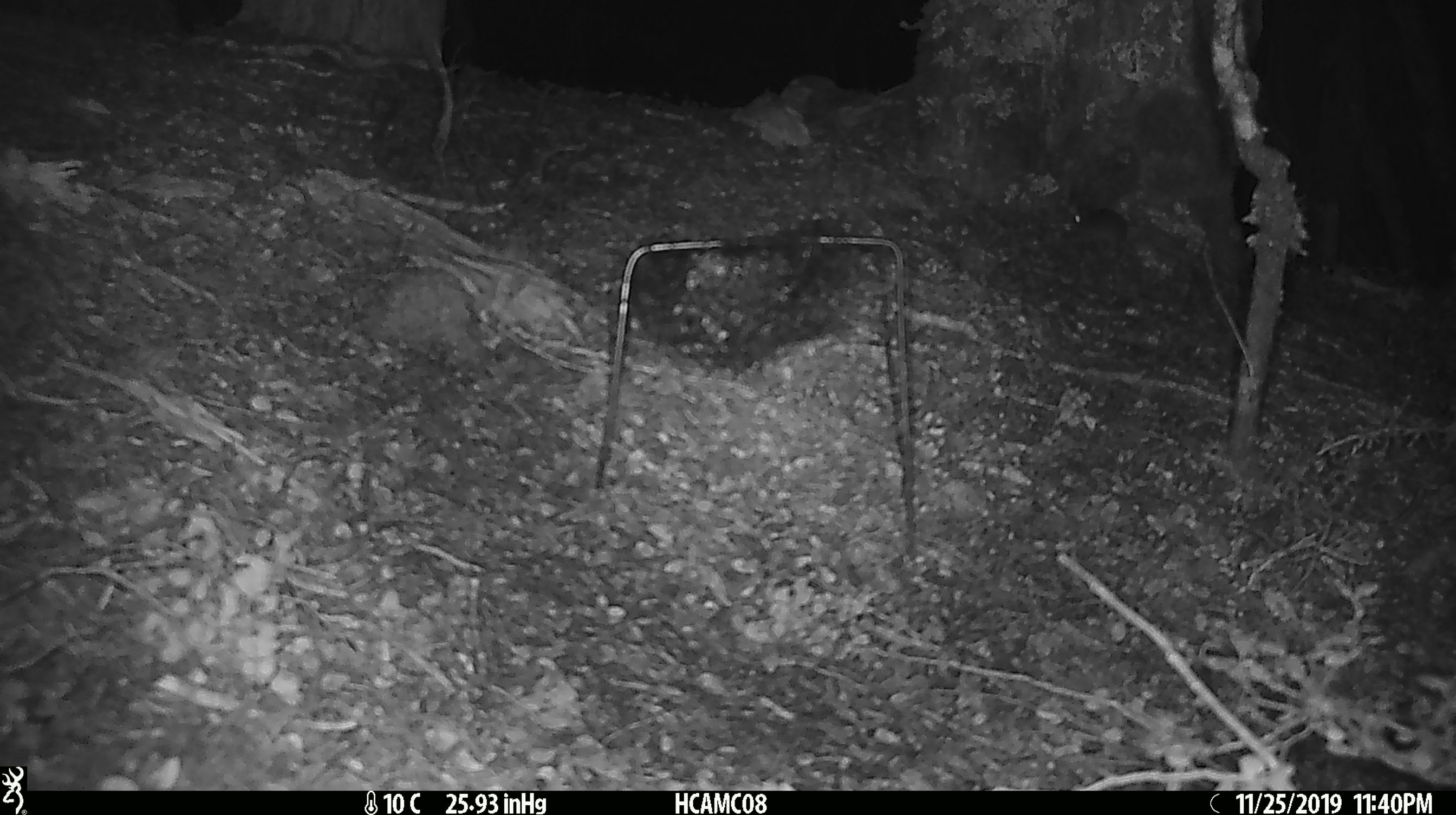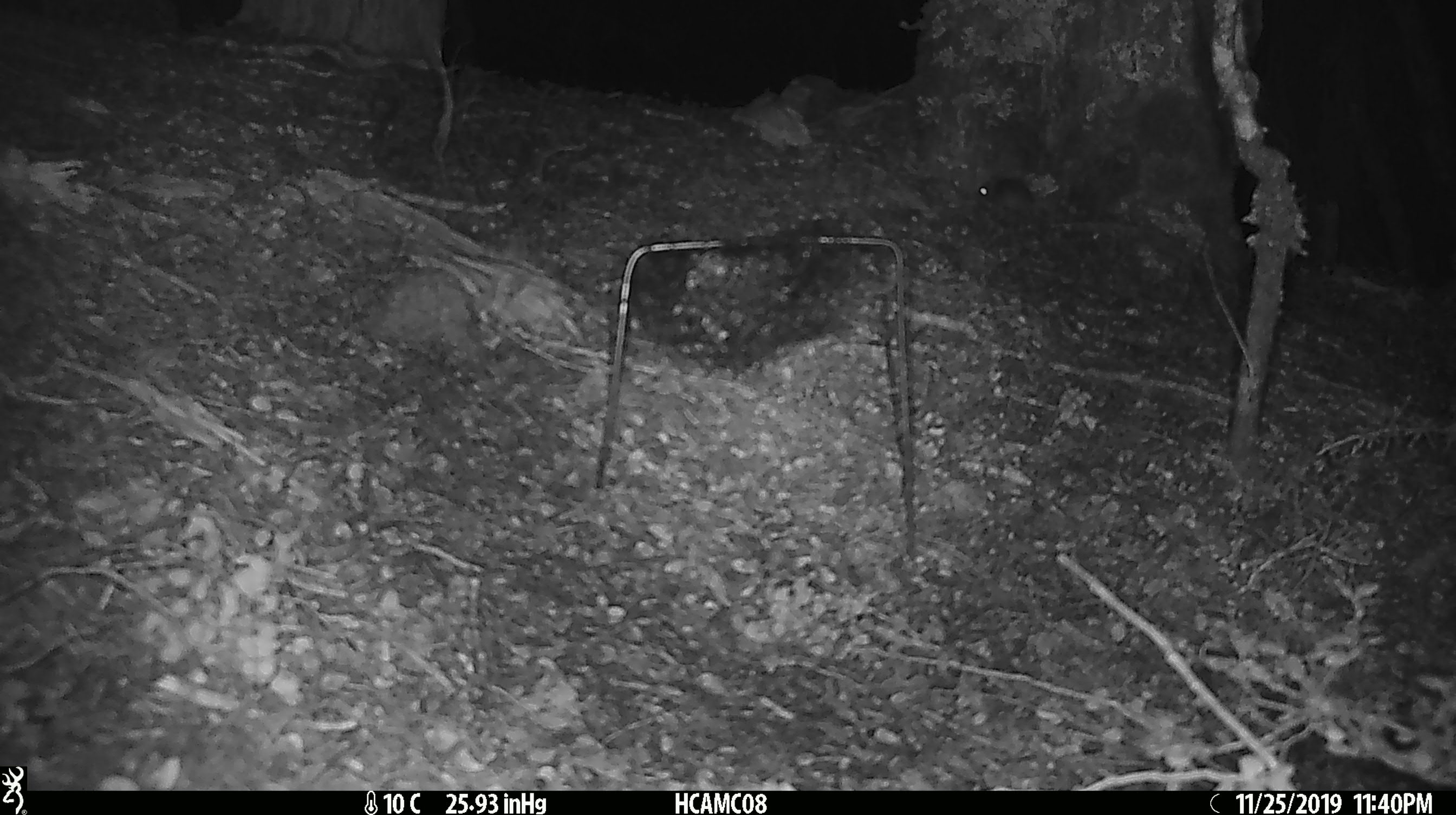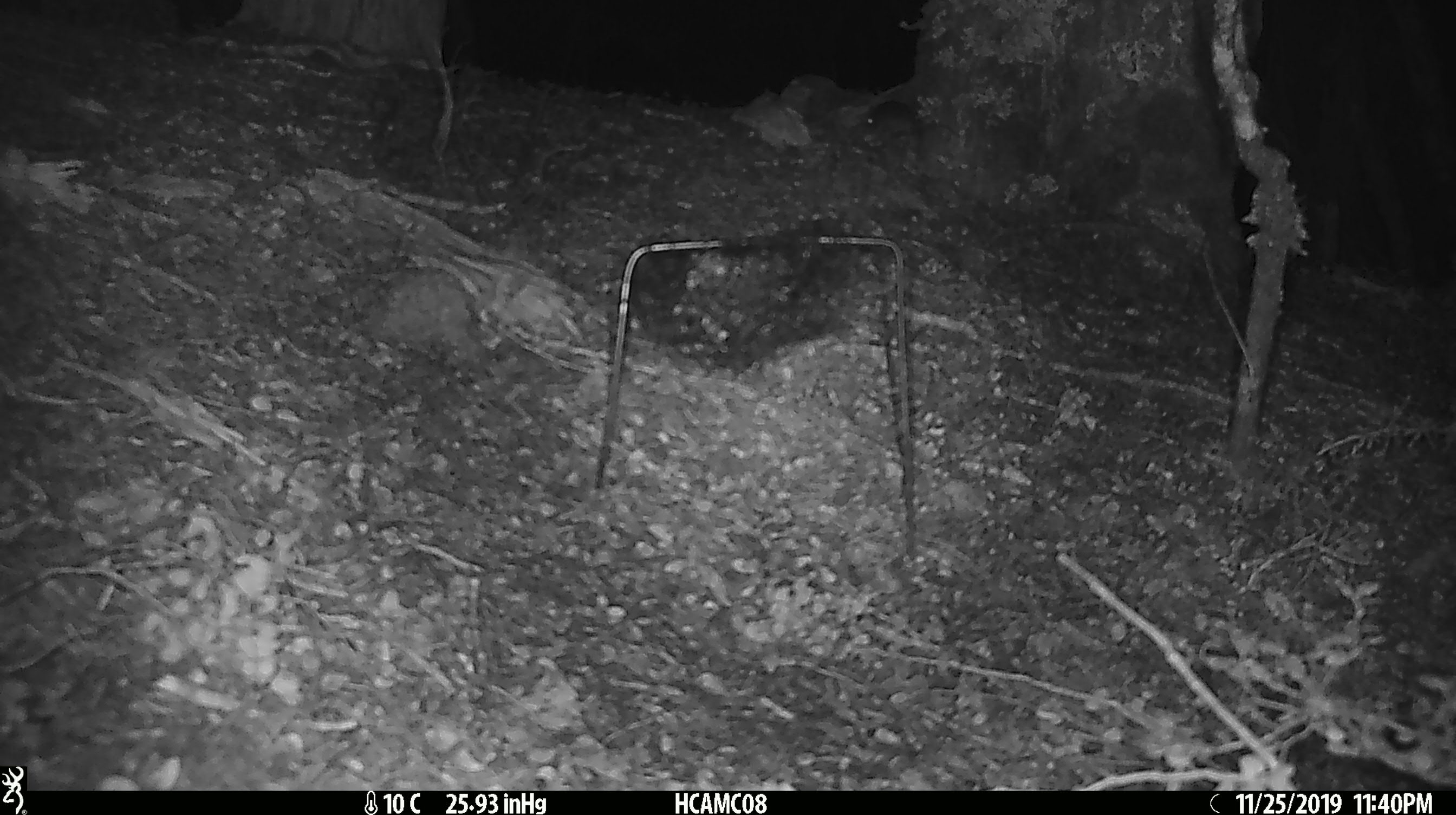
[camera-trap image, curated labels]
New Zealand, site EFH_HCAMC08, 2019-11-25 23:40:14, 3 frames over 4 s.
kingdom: Animalia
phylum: Chordata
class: Mammalia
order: Rodentia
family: Muridae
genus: Mus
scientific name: Mus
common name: mouse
Mouse (Mus).